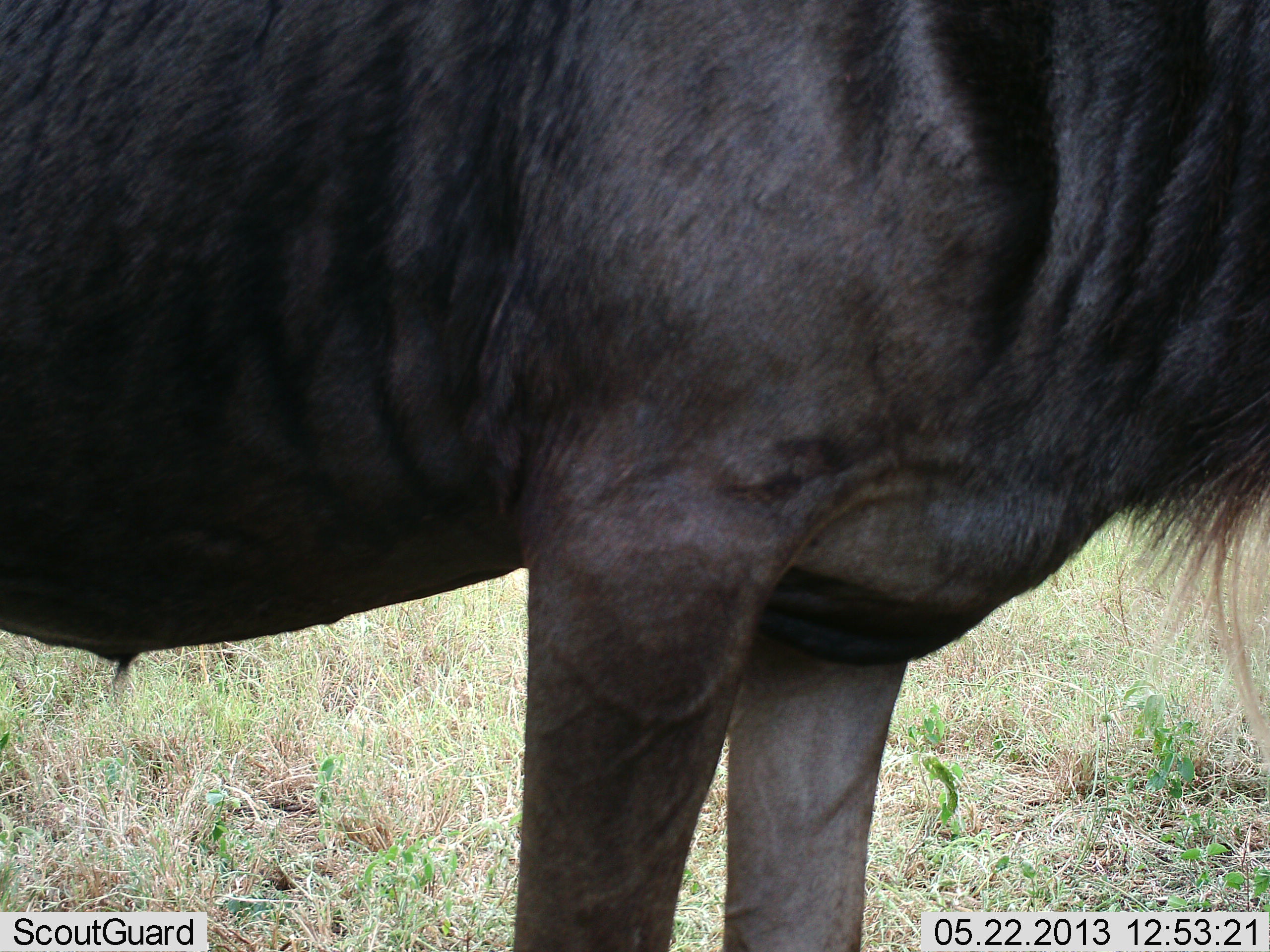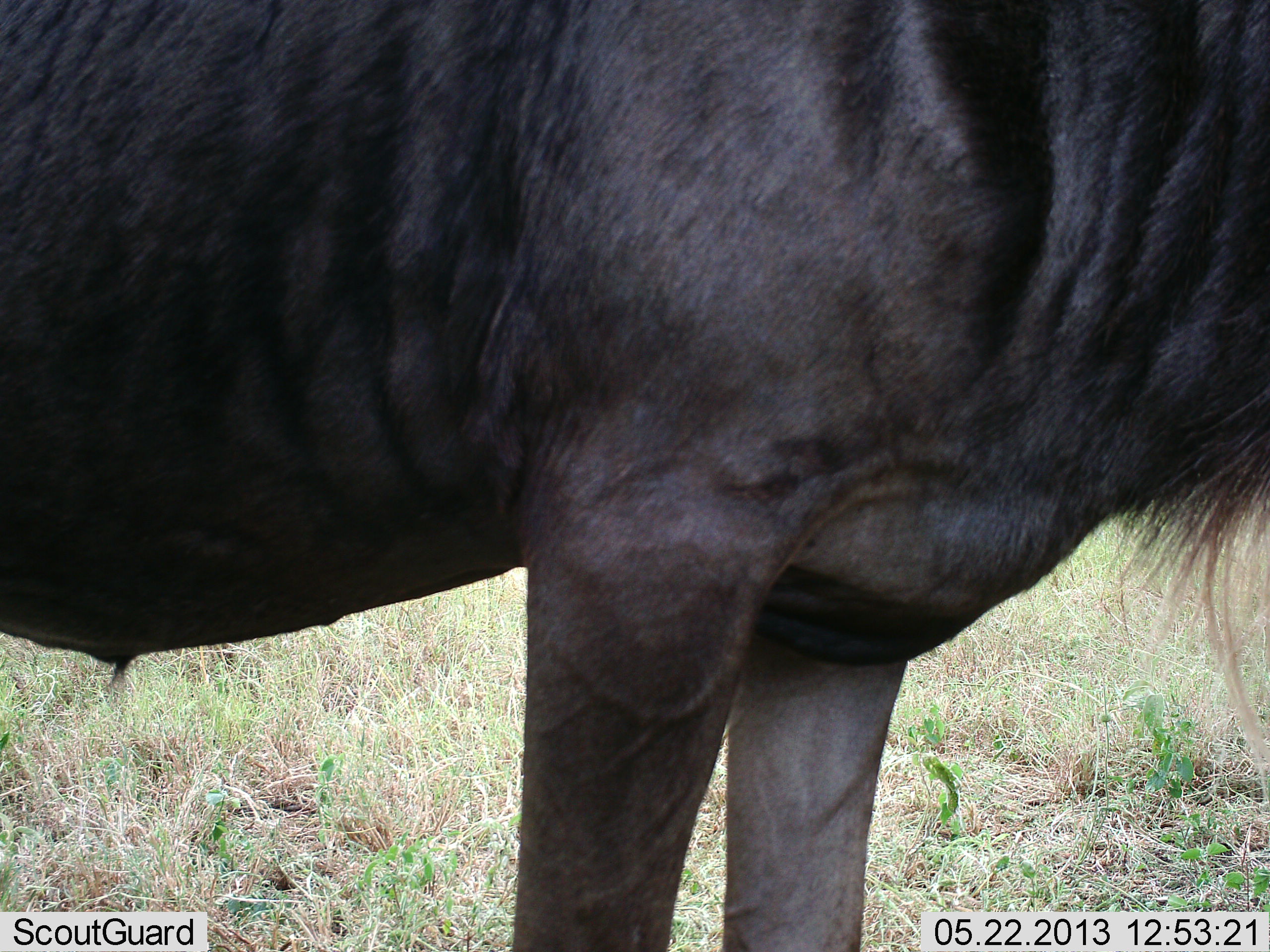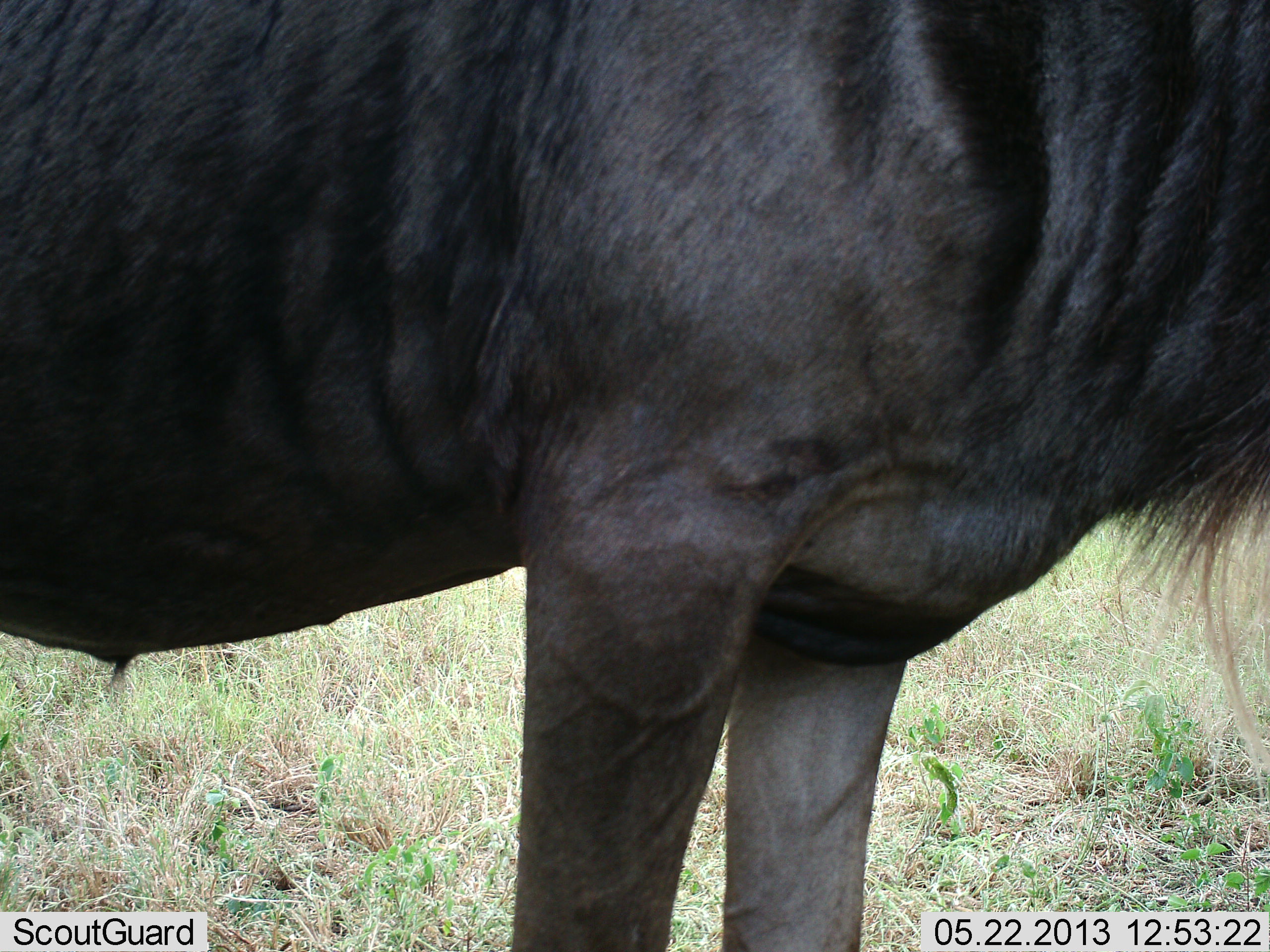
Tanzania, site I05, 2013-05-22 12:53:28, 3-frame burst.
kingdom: Animalia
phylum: Chordata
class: Mammalia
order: Artiodactyla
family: Bovidae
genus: Connochaetes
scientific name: Connochaetes taurinus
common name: blue wildebeest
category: wildebeest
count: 1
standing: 100%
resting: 0%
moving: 0%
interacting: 0%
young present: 0%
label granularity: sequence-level